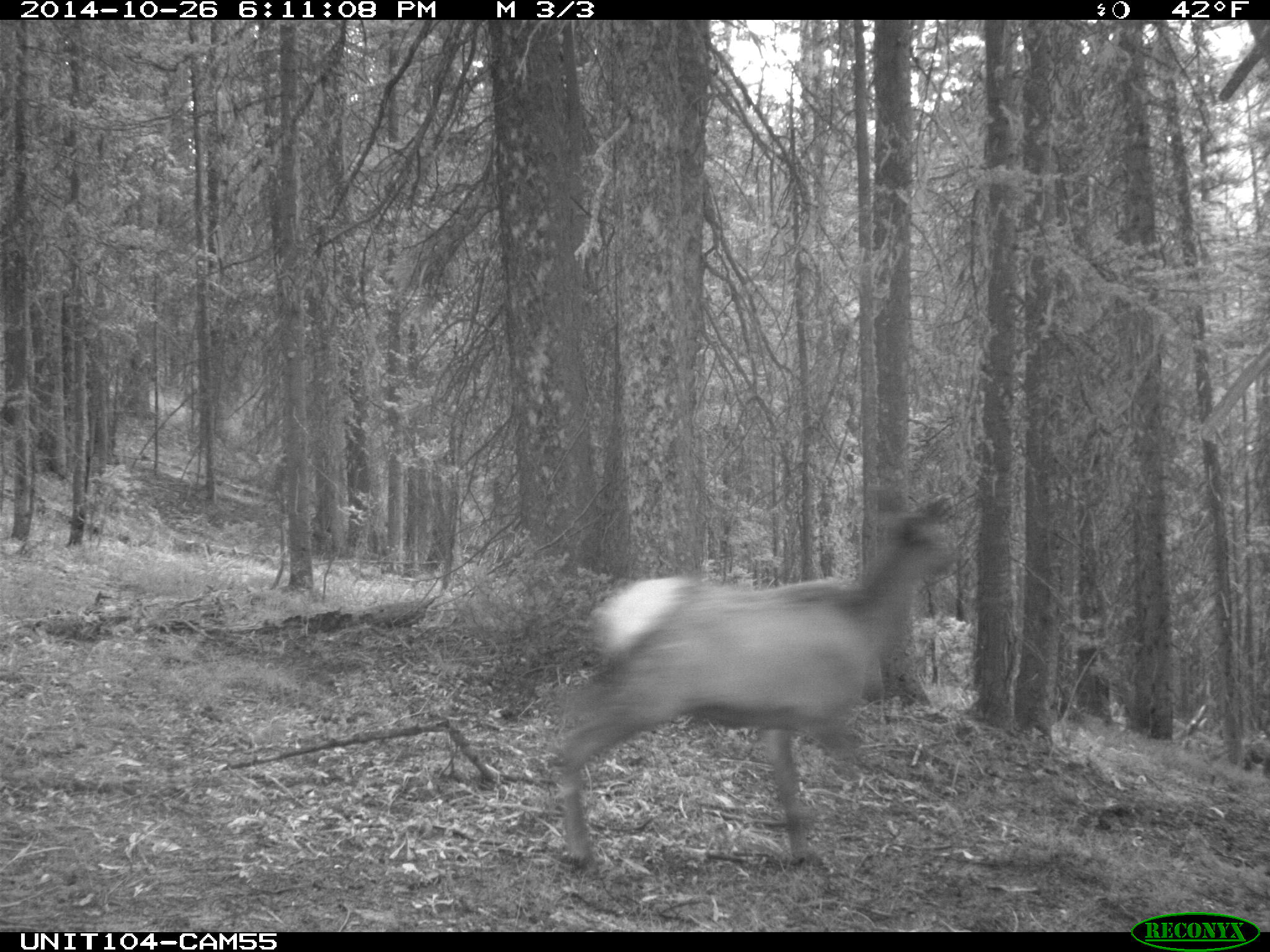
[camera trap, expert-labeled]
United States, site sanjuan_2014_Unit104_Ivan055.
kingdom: Animalia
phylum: Chordata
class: Mammalia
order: Artiodactyla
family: Cervidae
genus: Cervus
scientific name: Cervus elaphus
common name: red deer